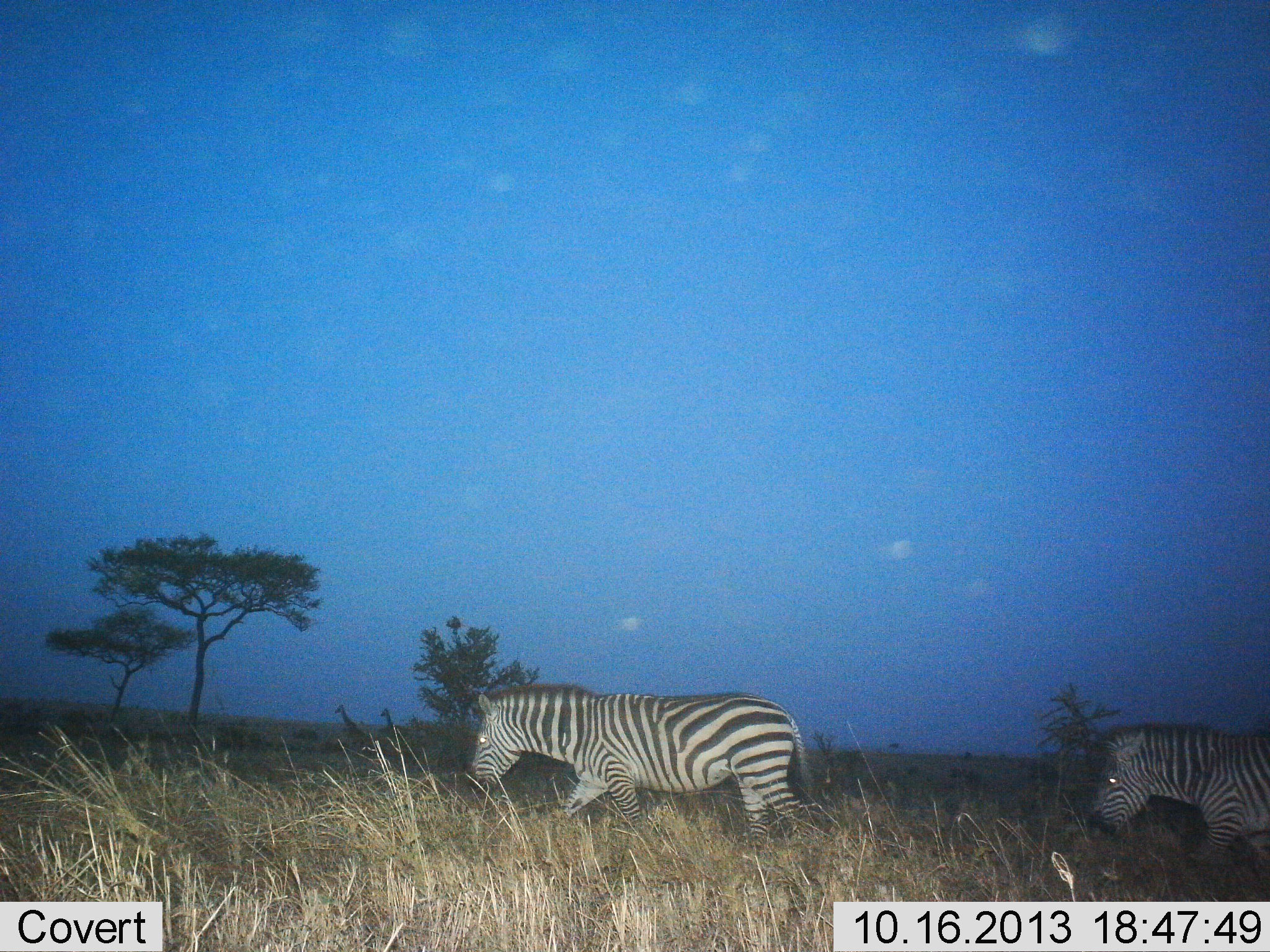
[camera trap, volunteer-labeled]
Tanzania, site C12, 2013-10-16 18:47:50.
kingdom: Animalia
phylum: Chordata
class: Mammalia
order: Perissodactyla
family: Equidae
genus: Equus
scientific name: Equus quagga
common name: plains zebra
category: zebra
Zebra (plains zebra) (Equus quagga), count 2. Behavior (volunteer vote fractions): standing 0%, resting 0%, moving 100%, interacting 0%. Young present (vote fraction): 0%. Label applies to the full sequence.